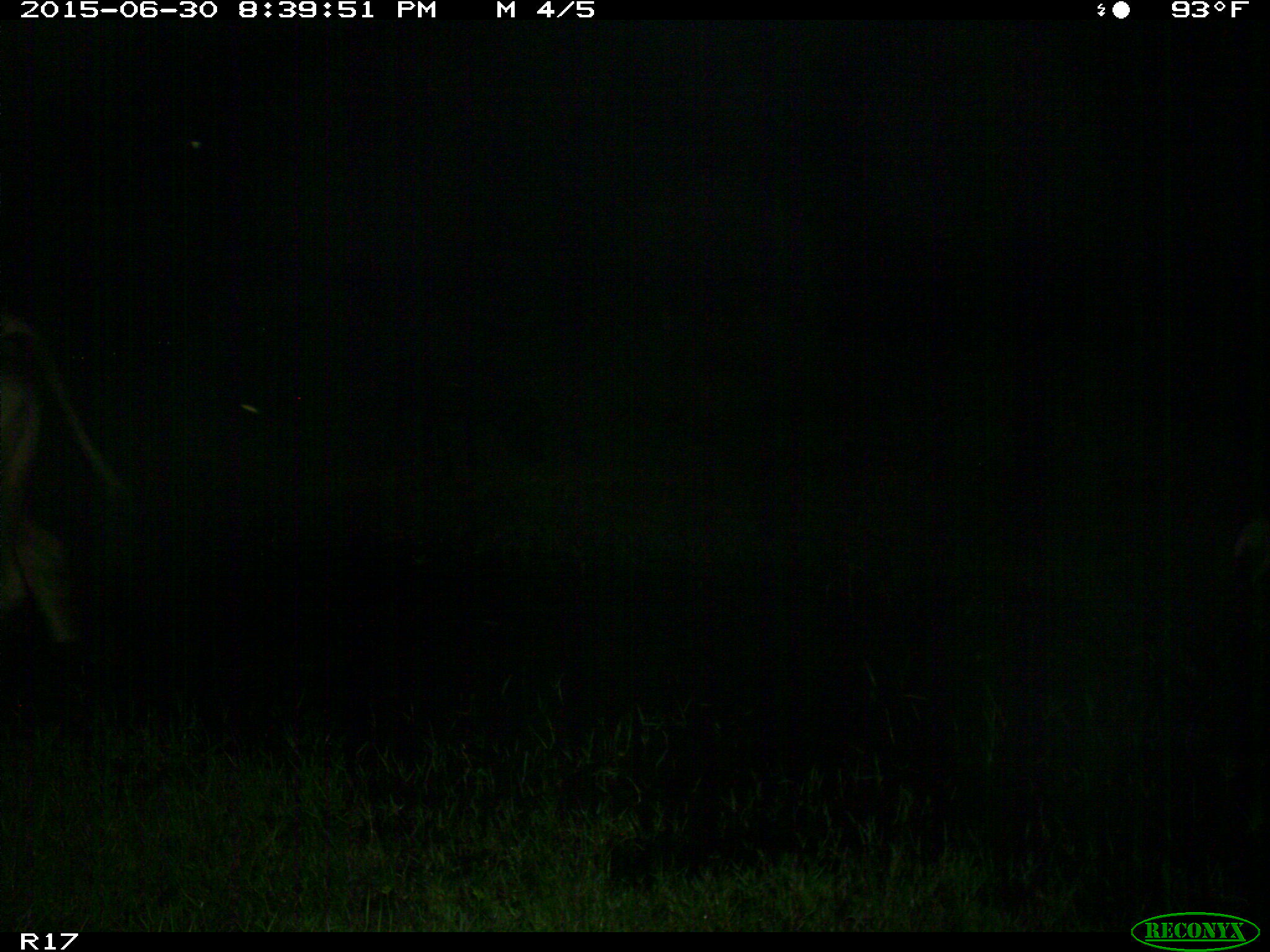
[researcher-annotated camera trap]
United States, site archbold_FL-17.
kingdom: Animalia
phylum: Chordata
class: Mammalia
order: Artiodactyla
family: Bovidae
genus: Bos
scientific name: Bos taurus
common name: domestic cow